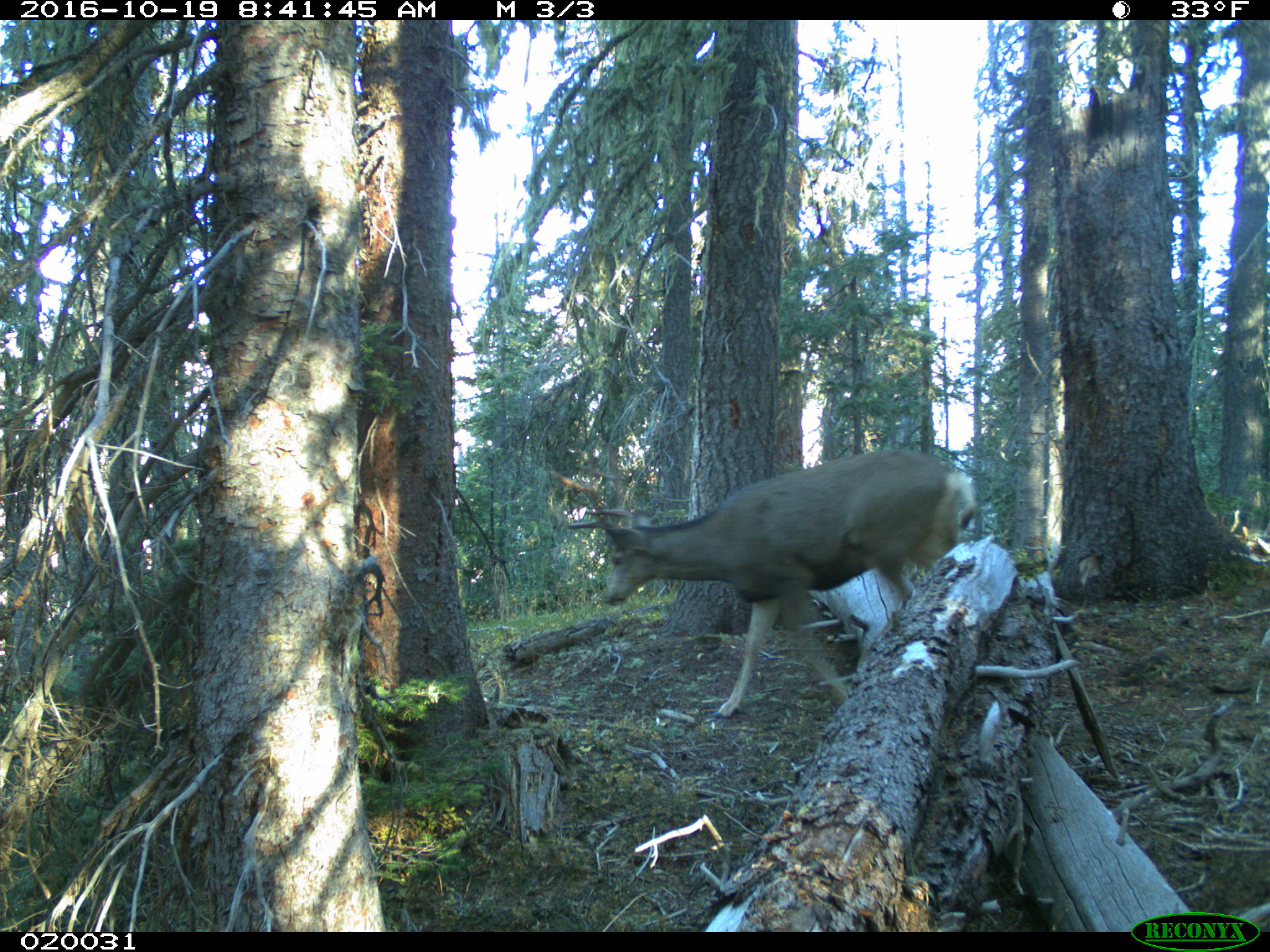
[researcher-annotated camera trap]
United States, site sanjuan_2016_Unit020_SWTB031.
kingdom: Animalia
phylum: Chordata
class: Mammalia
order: Artiodactyla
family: Cervidae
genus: Odocoileus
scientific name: Odocoileus hemionus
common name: mule deer